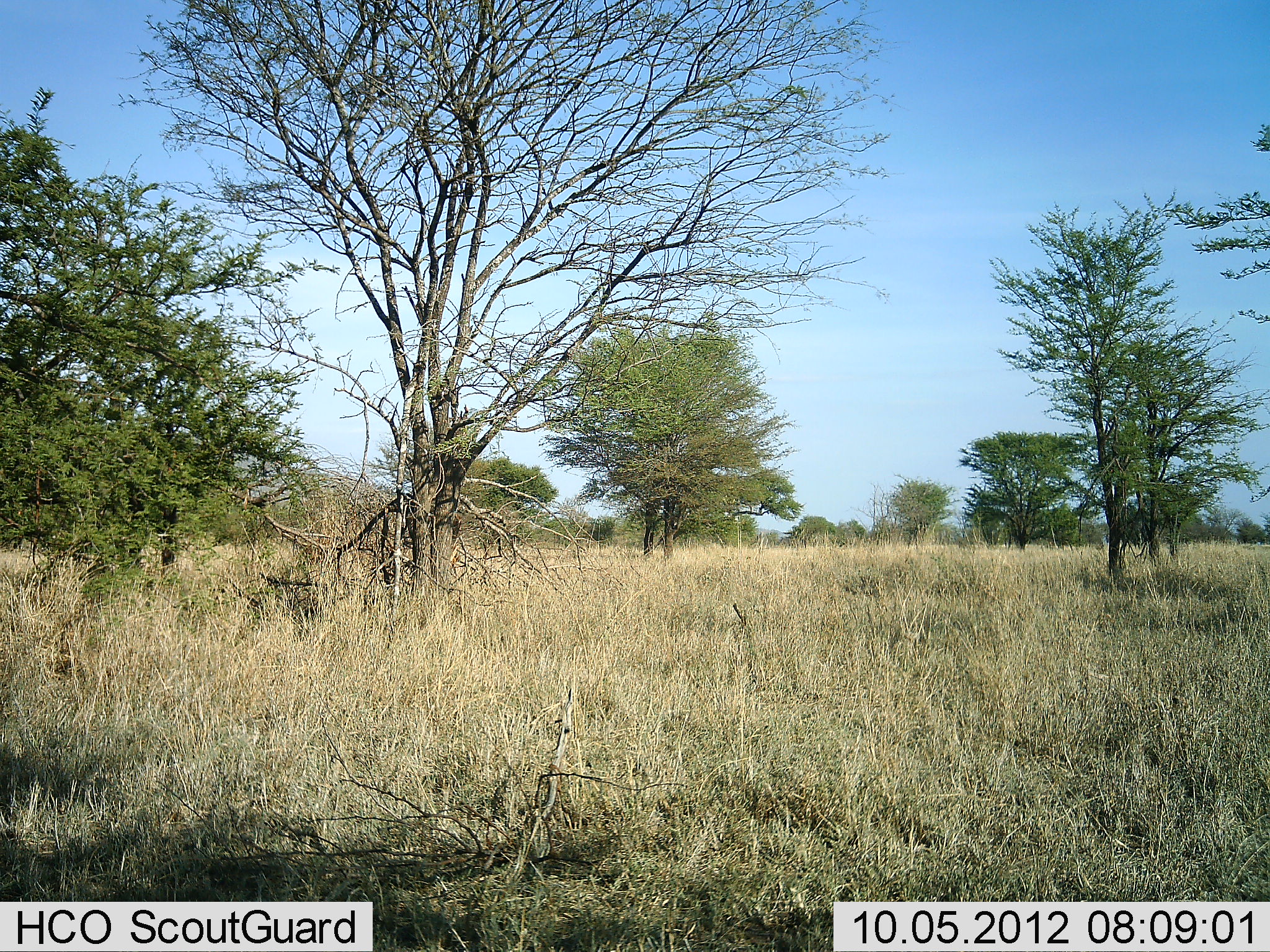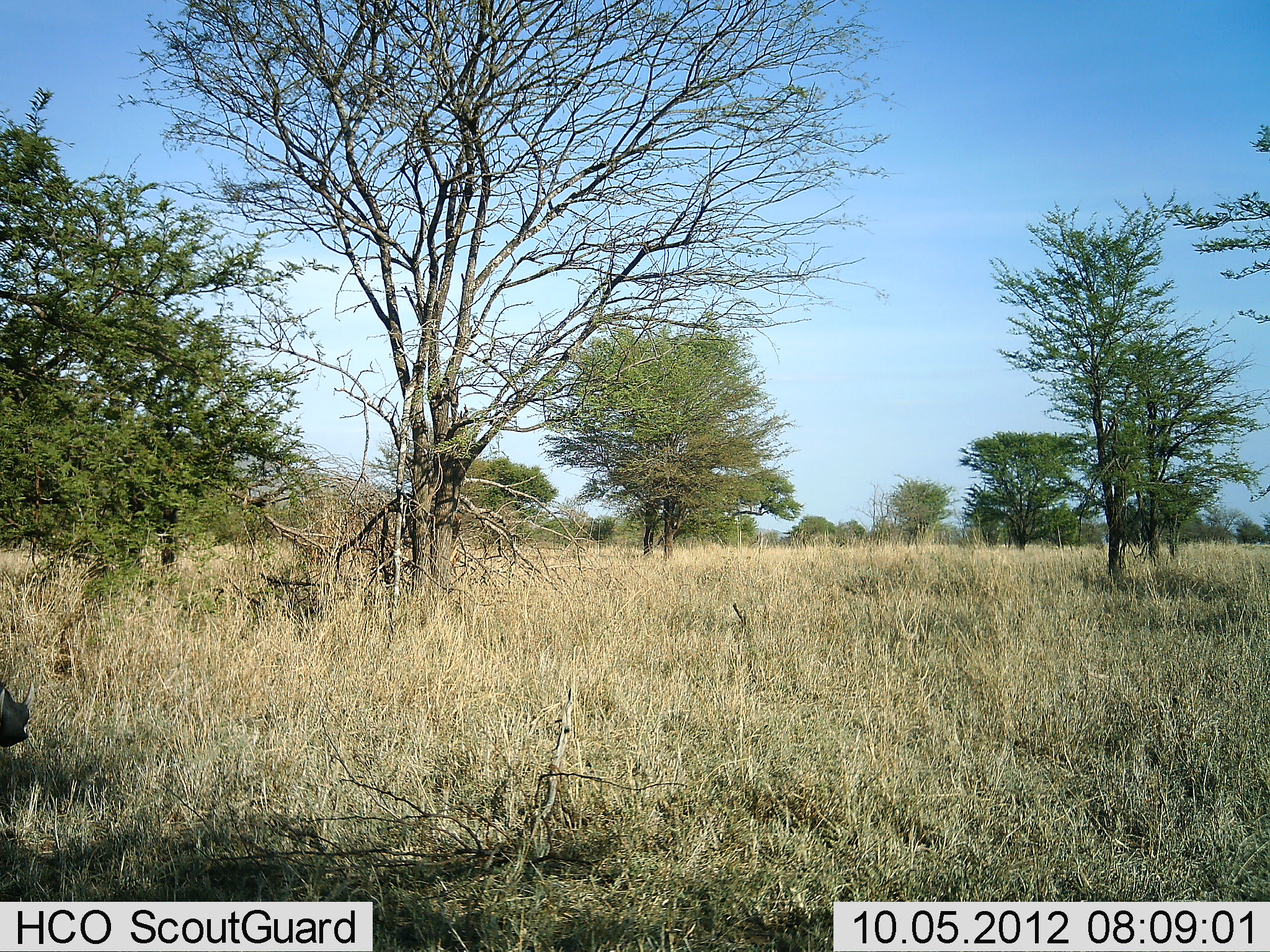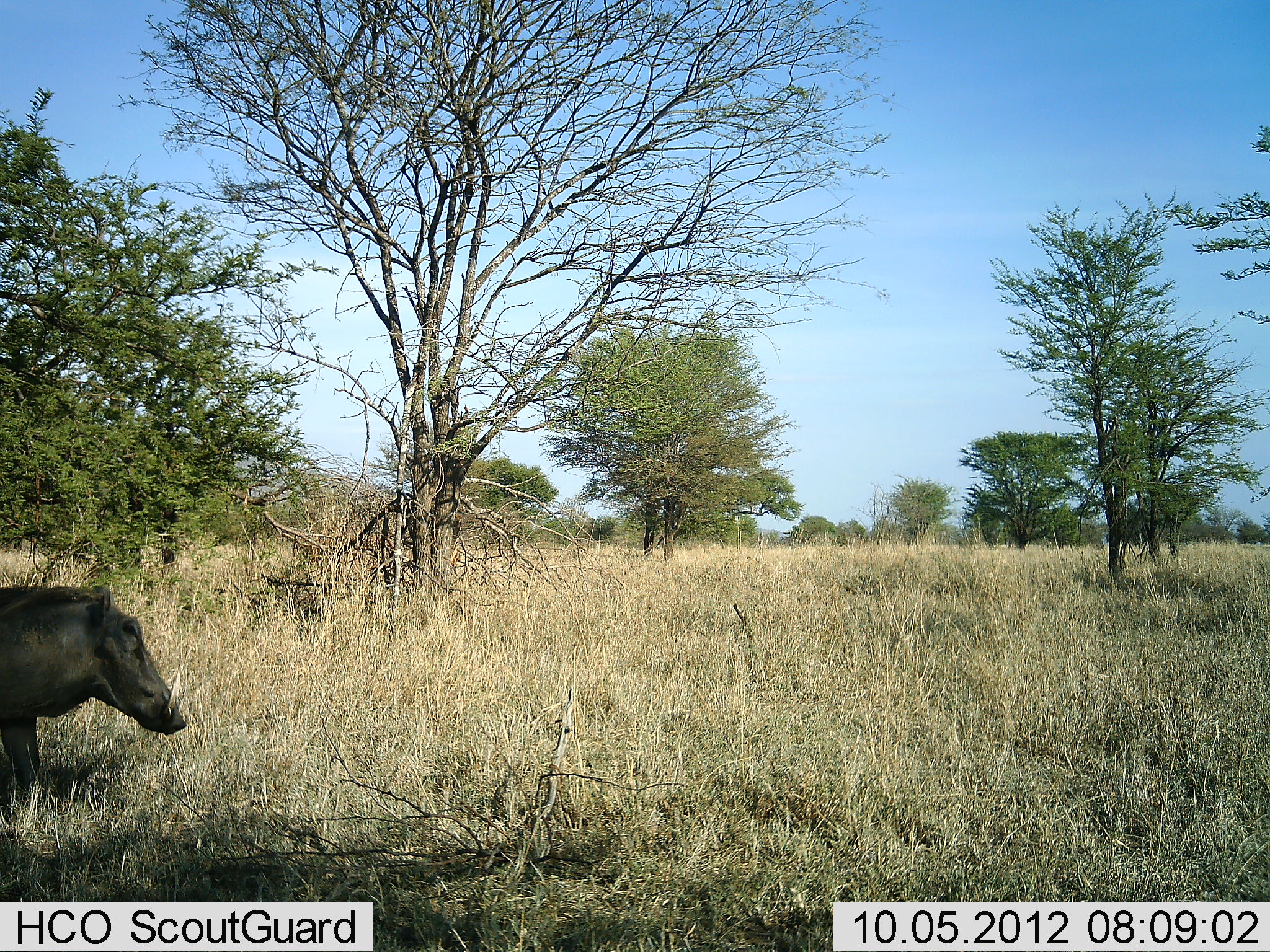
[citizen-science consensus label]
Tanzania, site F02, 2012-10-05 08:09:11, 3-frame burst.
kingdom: Animalia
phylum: Chordata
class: Mammalia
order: Artiodactyla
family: Suidae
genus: Phacochoerus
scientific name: Phacochoerus africanus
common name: warthog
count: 1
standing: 0%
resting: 0%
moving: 100%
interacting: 0%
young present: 0%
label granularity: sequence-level